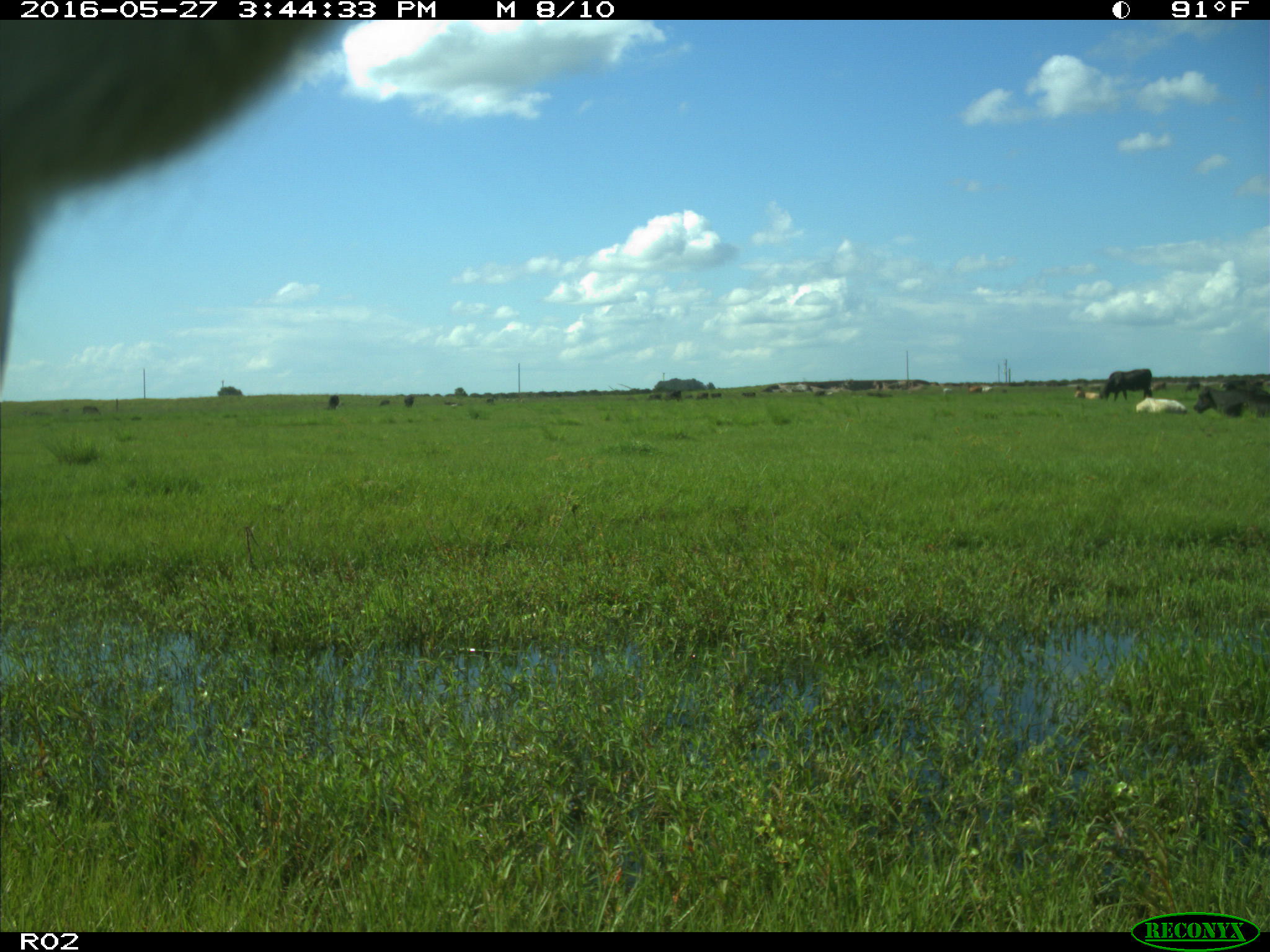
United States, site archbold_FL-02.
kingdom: Animalia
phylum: Chordata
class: Mammalia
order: Artiodactyla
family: Bovidae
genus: Bos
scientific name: Bos taurus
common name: domestic cow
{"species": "Bos taurus (domestic cow)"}